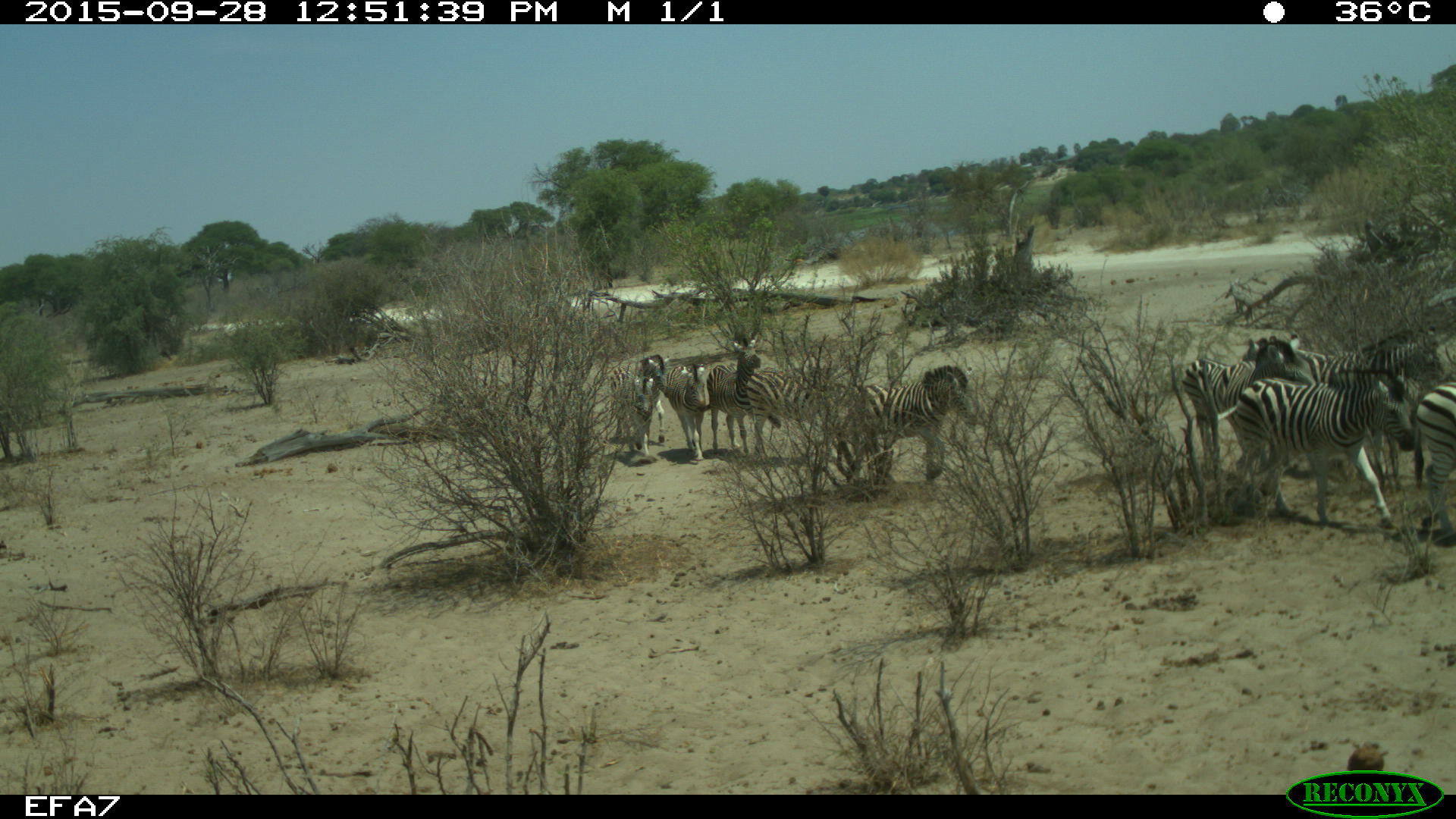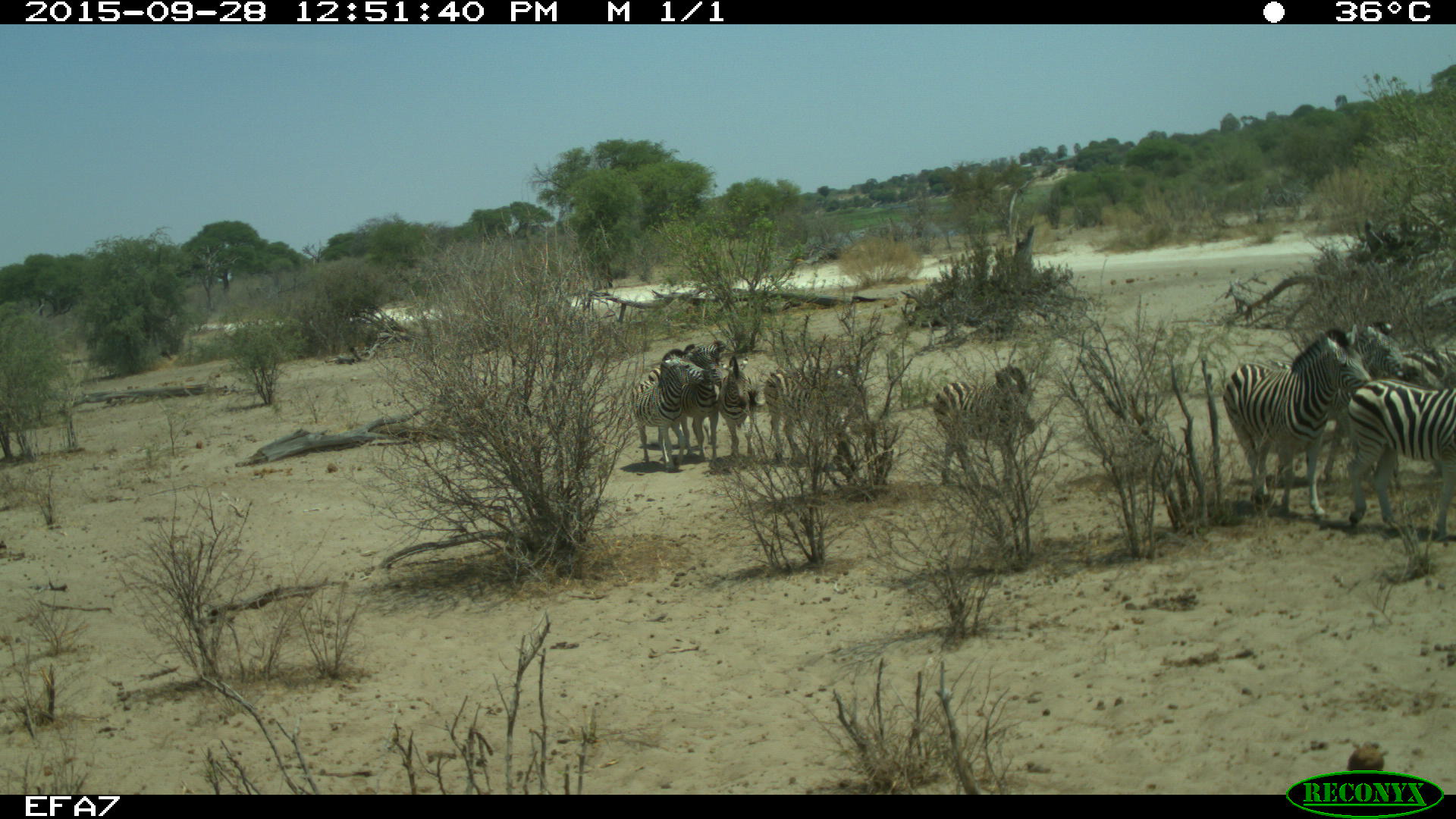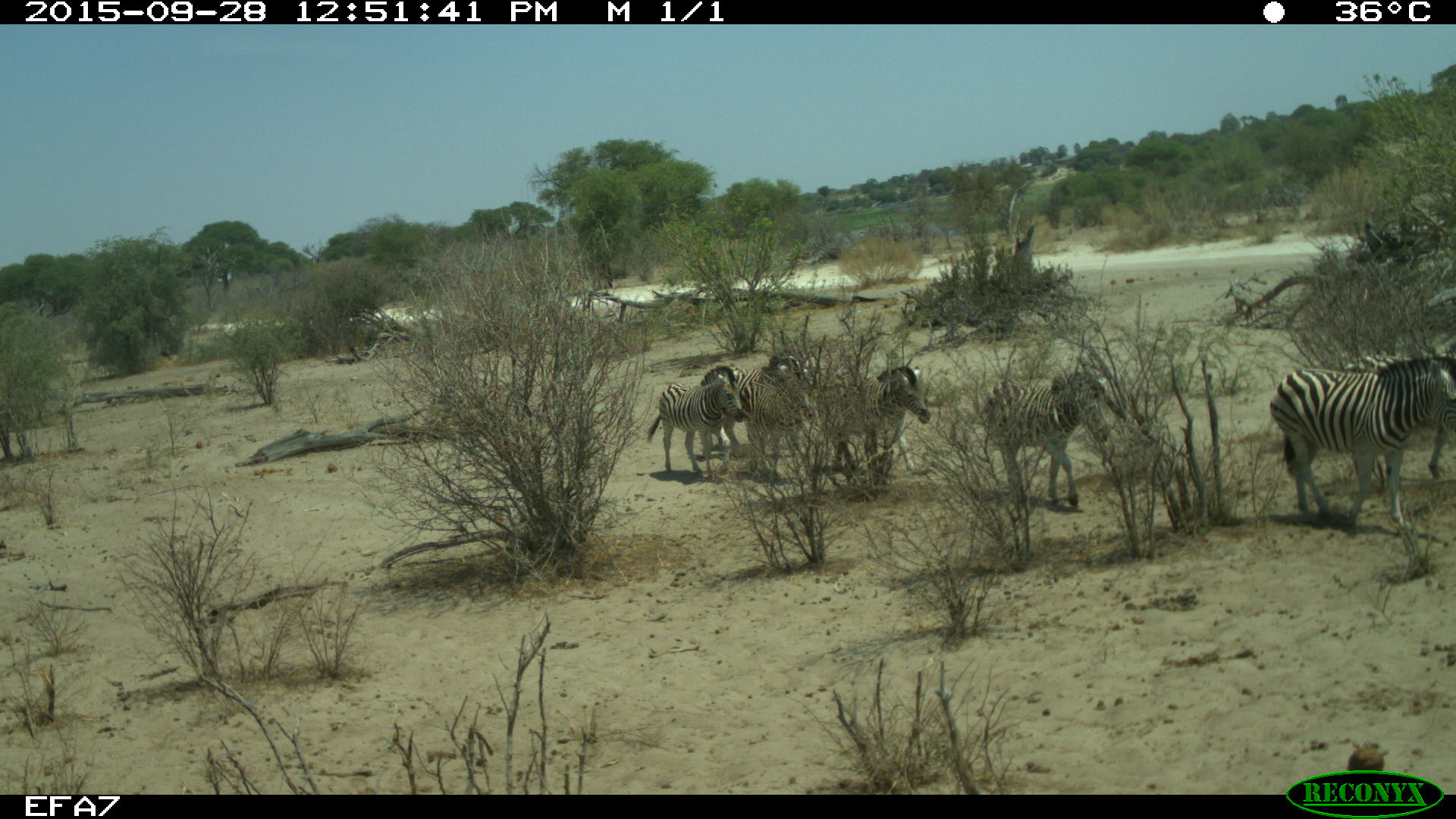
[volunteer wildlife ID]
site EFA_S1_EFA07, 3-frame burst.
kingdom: Animalia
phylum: Chordata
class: Mammalia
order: Perissodactyla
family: Equidae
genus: Equus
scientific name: Equus quagga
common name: plains zebra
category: zebraplains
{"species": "zebraplains (plains zebra) (Equus quagga)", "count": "11-50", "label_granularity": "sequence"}